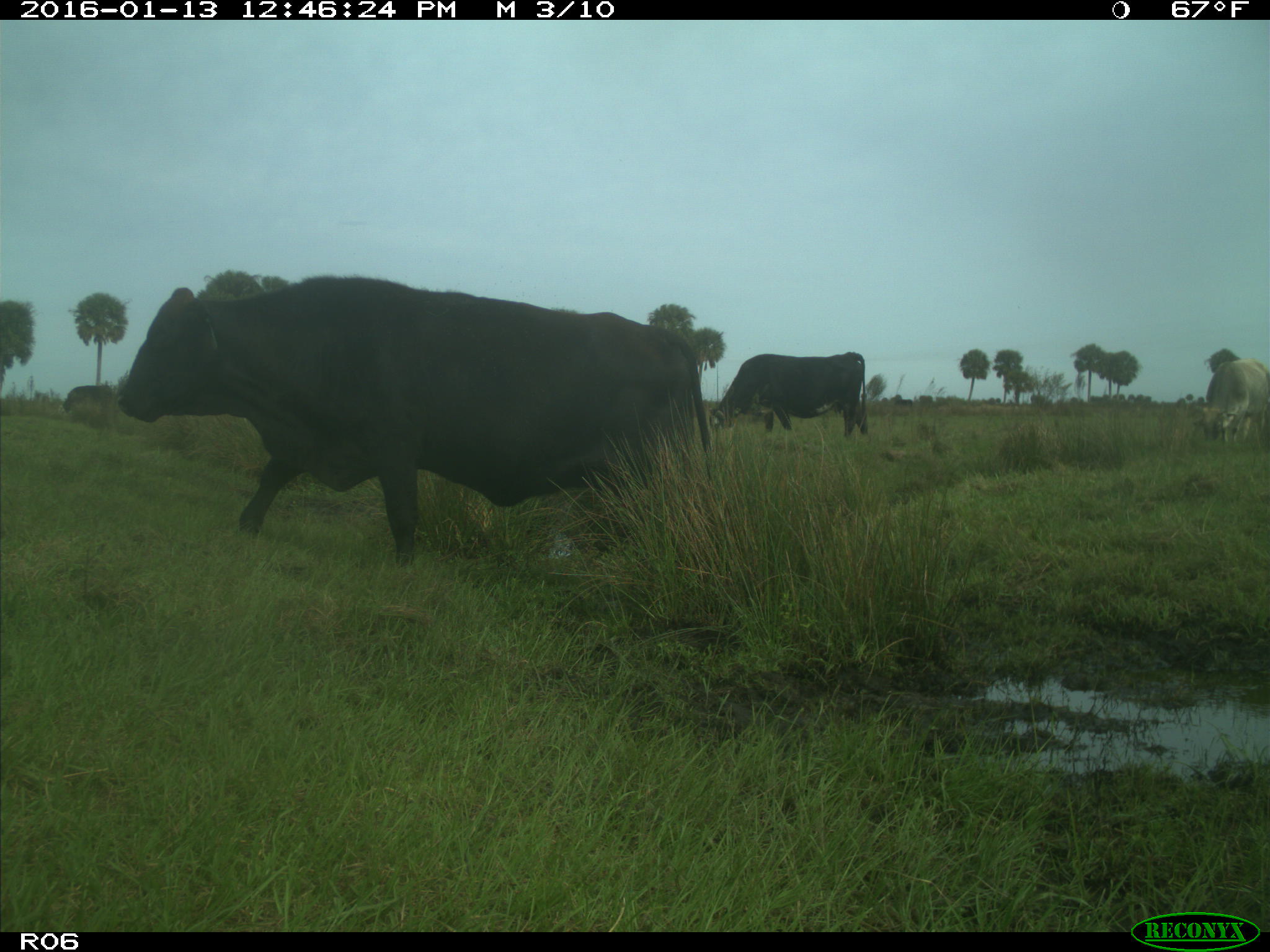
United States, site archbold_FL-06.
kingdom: Animalia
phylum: Chordata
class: Mammalia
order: Artiodactyla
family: Bovidae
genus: Bos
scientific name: Bos taurus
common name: domestic cow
Bos taurus (domestic cow).